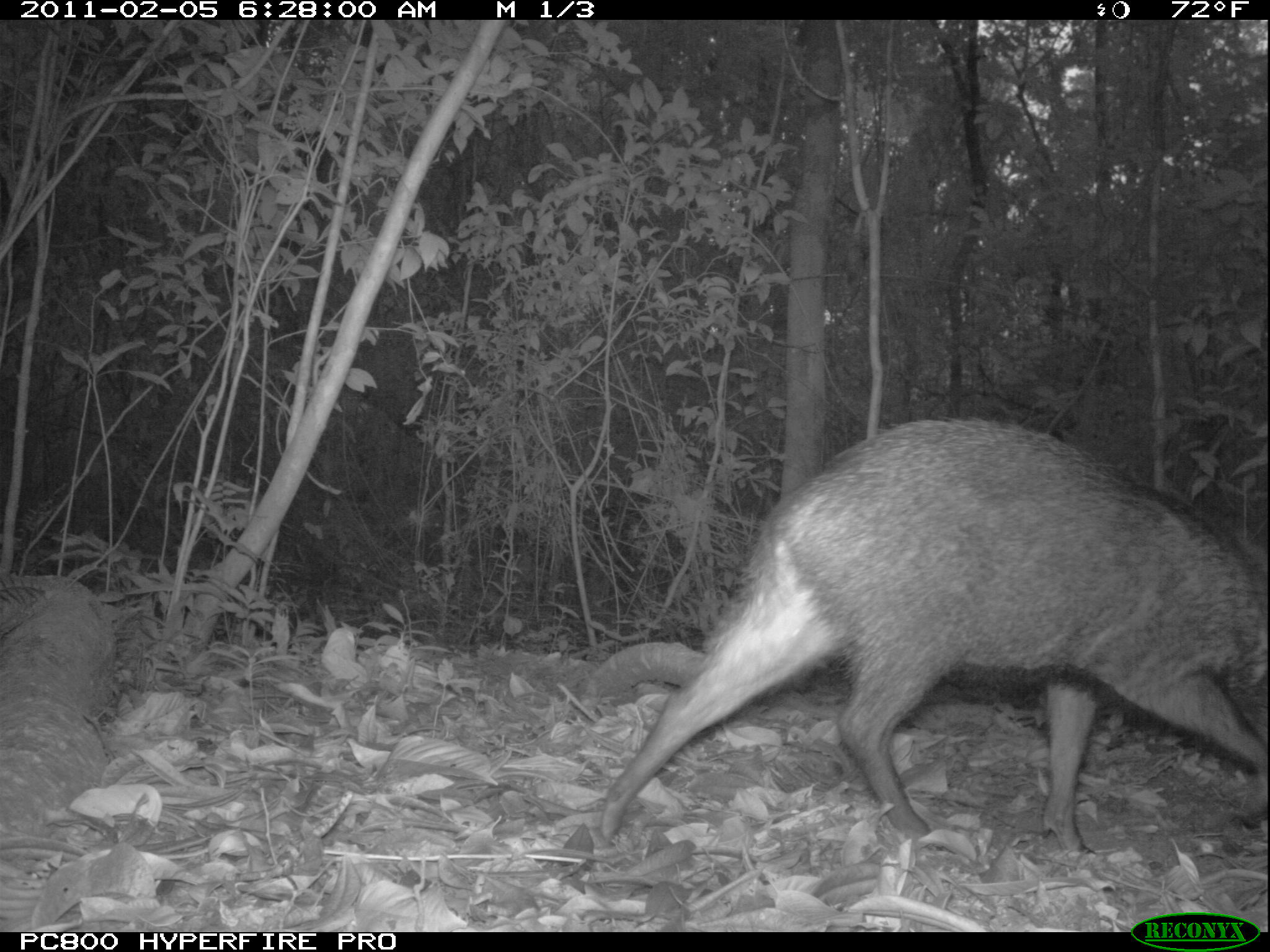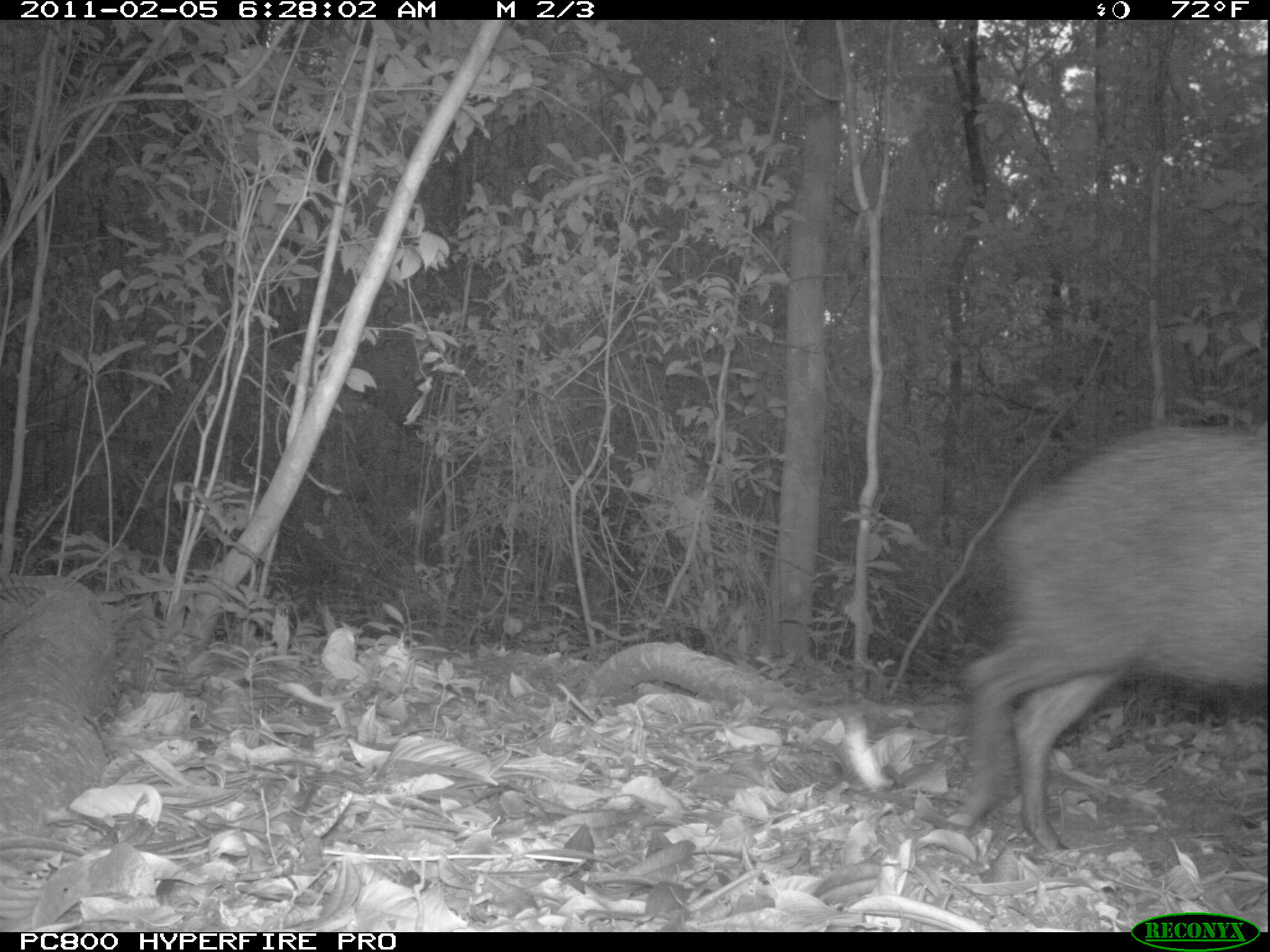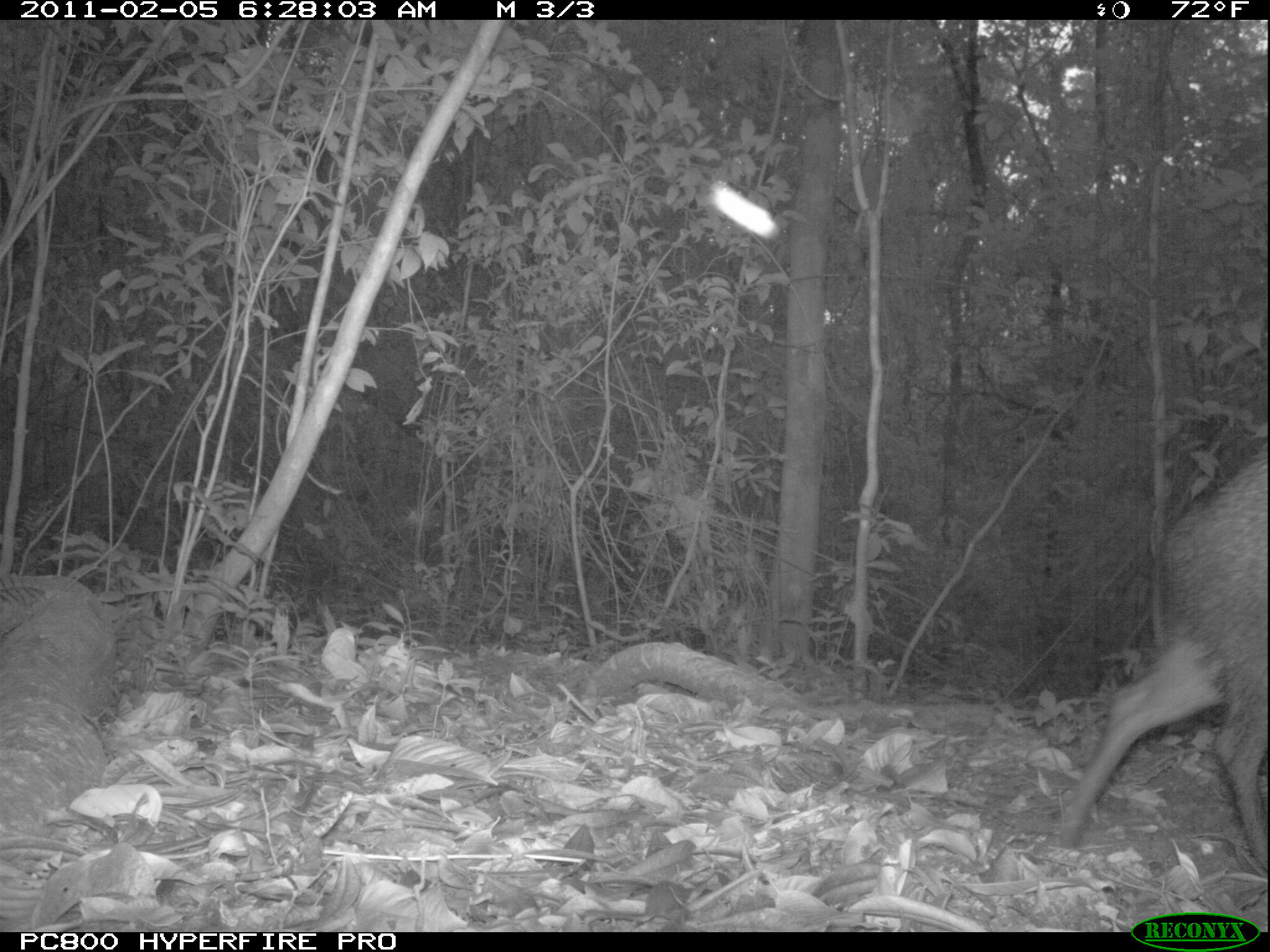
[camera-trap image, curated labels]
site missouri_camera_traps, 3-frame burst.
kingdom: Animalia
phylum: Chordata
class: Mammalia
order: Artiodactyla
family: Tayassuidae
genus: Pecari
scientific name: Pecari tajacu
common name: collared peccary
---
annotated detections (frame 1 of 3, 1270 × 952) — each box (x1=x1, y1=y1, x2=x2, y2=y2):
collared peccary: (x1=586, y1=405, x2=1264, y2=853)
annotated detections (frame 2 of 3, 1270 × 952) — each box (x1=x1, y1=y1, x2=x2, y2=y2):
collared peccary: (x1=975, y1=403, x2=1266, y2=860)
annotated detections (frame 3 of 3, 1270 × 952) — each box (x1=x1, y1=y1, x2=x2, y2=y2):
collared peccary: (x1=1028, y1=410, x2=1270, y2=891)